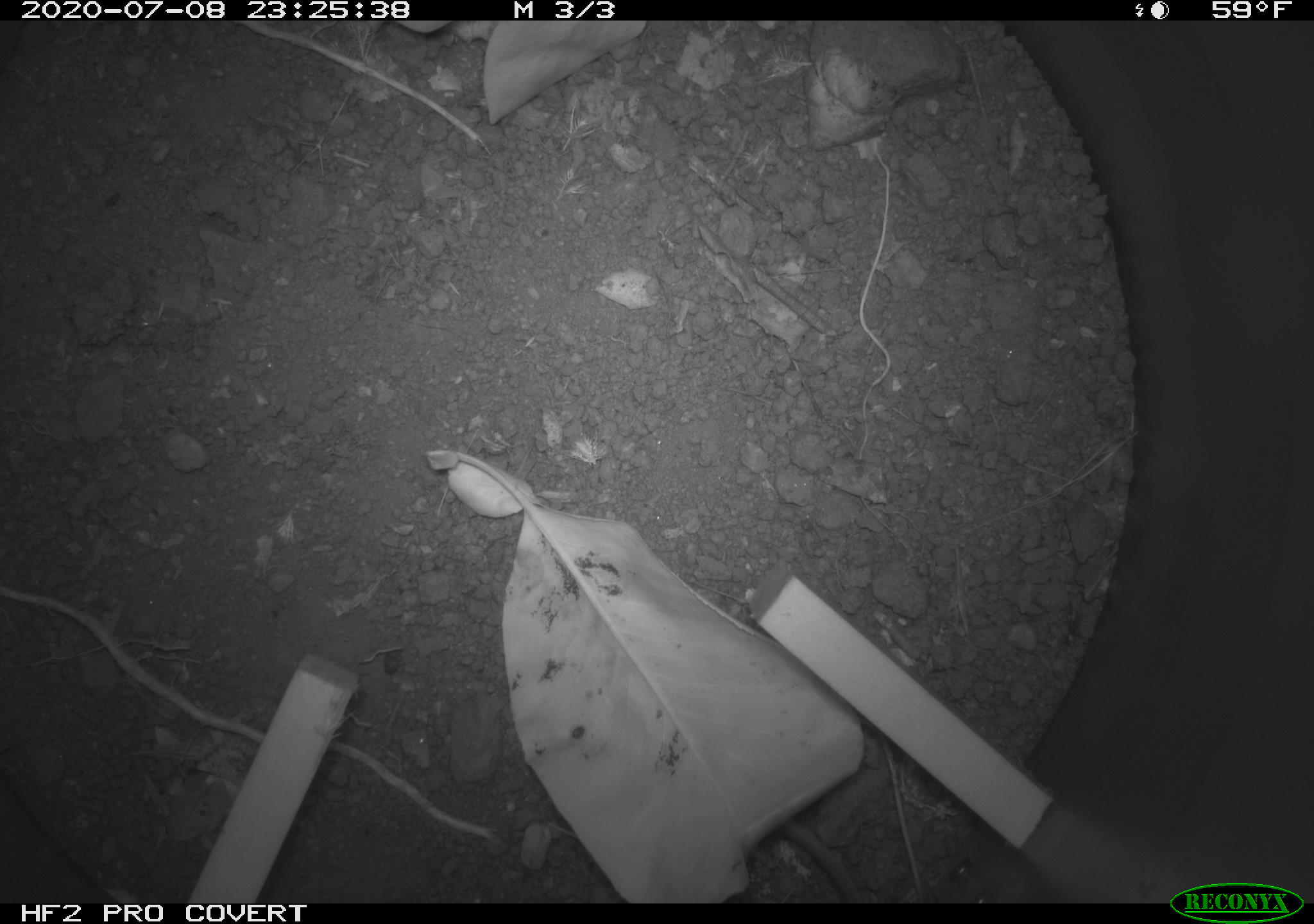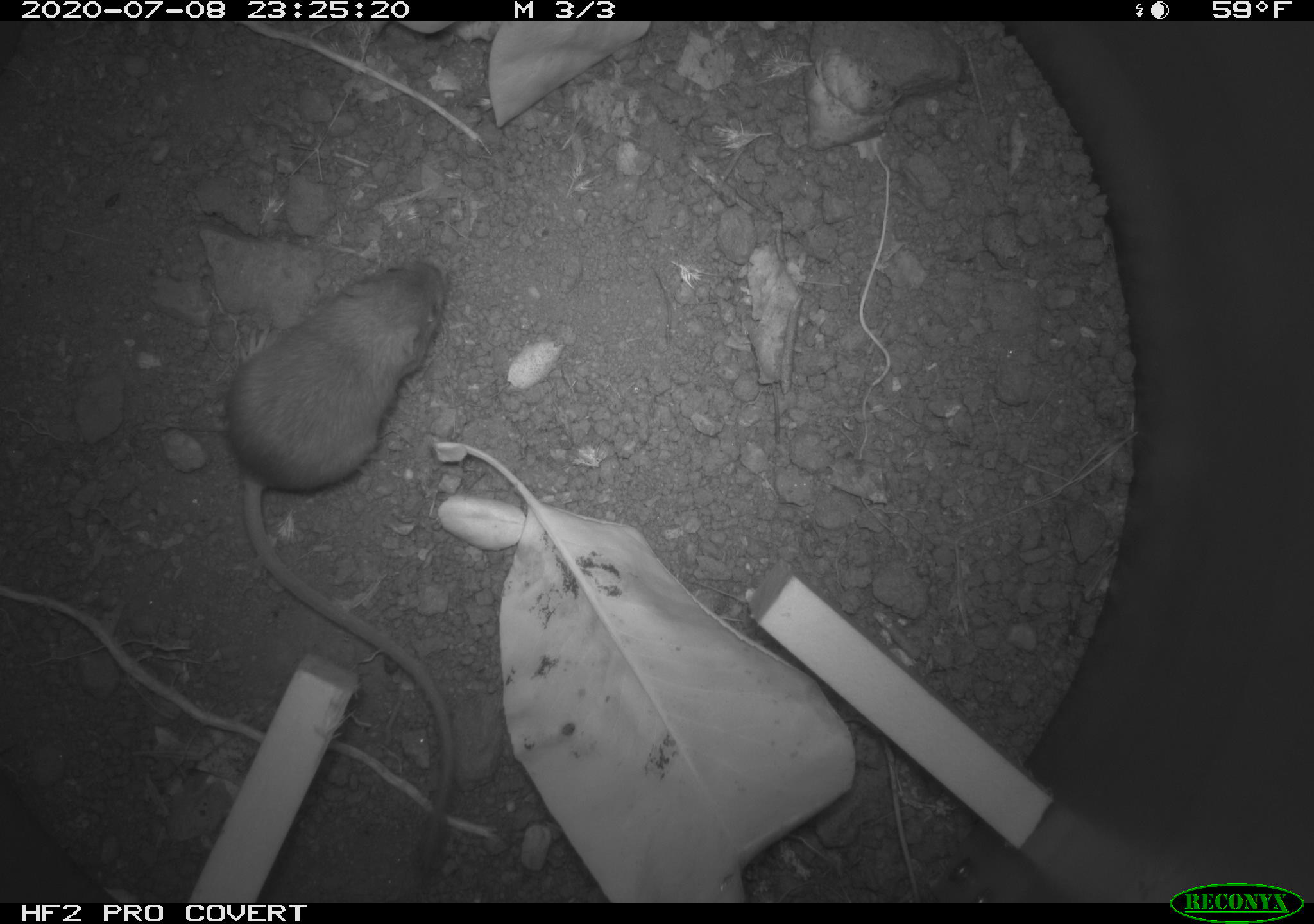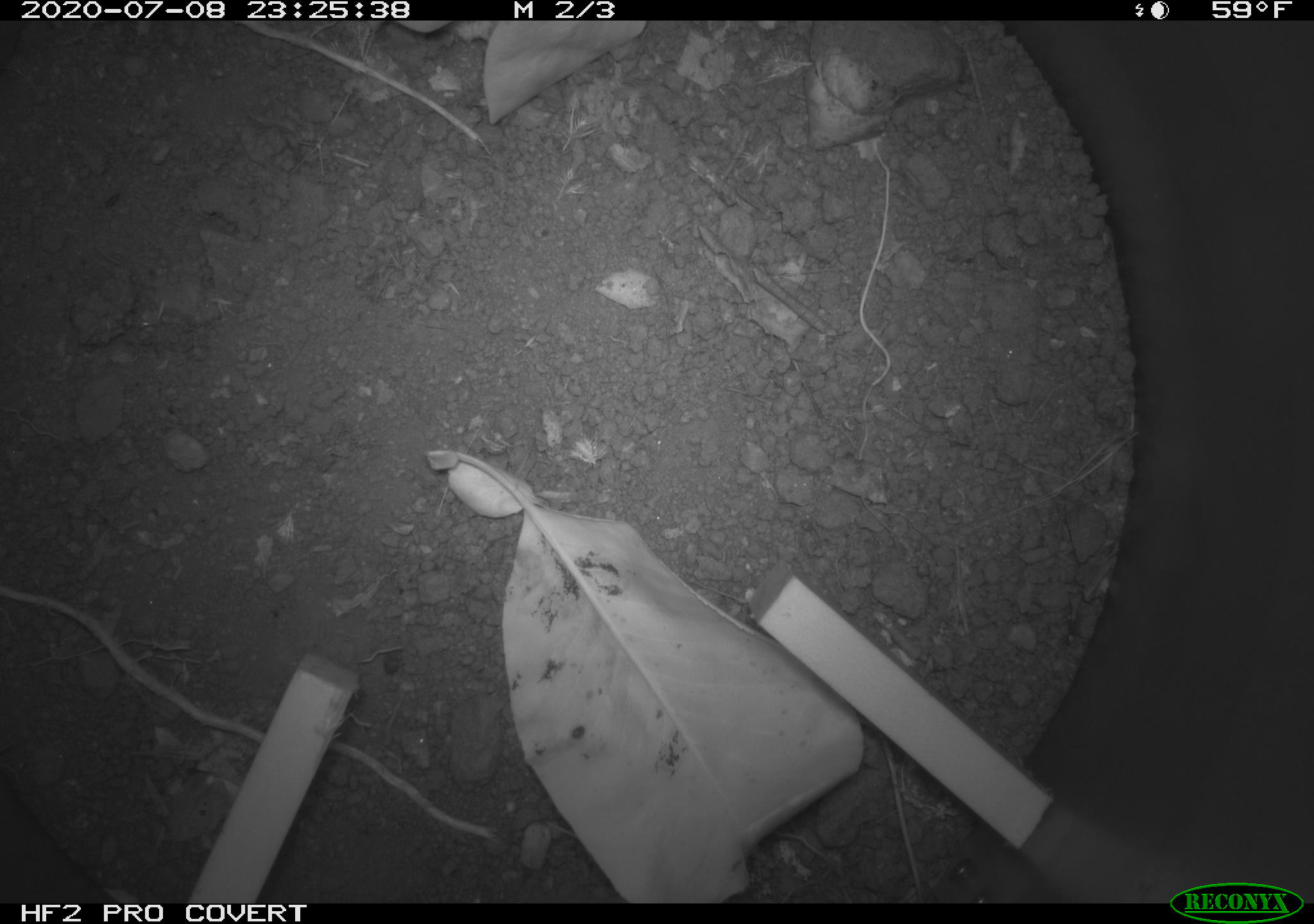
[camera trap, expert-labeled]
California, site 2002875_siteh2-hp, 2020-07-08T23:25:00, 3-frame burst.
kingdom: Animalia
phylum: Chordata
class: Mammalia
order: Rodentia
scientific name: Rodentia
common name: rodent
Rodent (Rodentia).